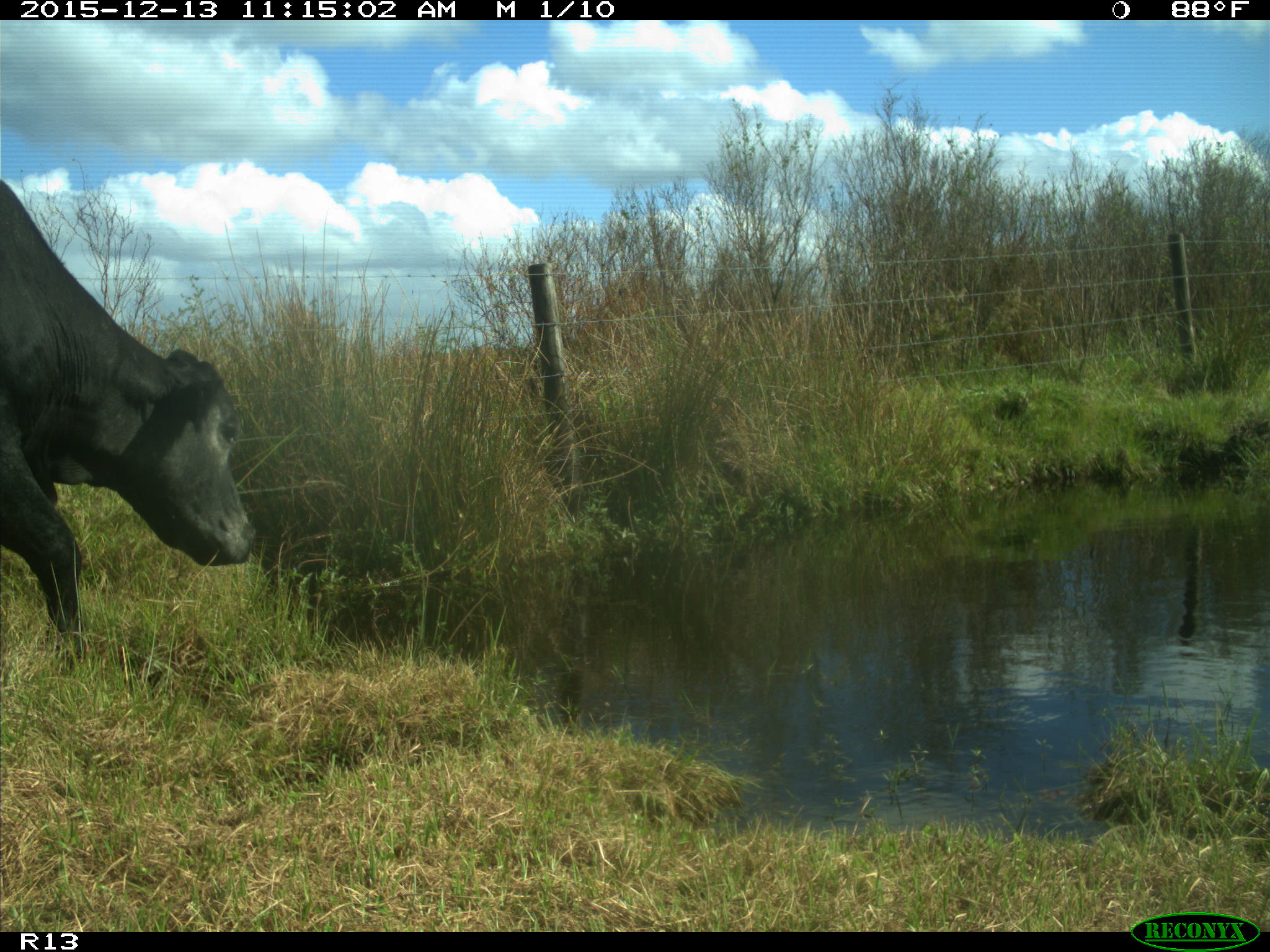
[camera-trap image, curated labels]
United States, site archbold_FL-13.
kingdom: Animalia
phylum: Chordata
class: Mammalia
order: Artiodactyla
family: Bovidae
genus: Bos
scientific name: Bos taurus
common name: domestic cow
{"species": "Bos taurus (domestic cow)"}